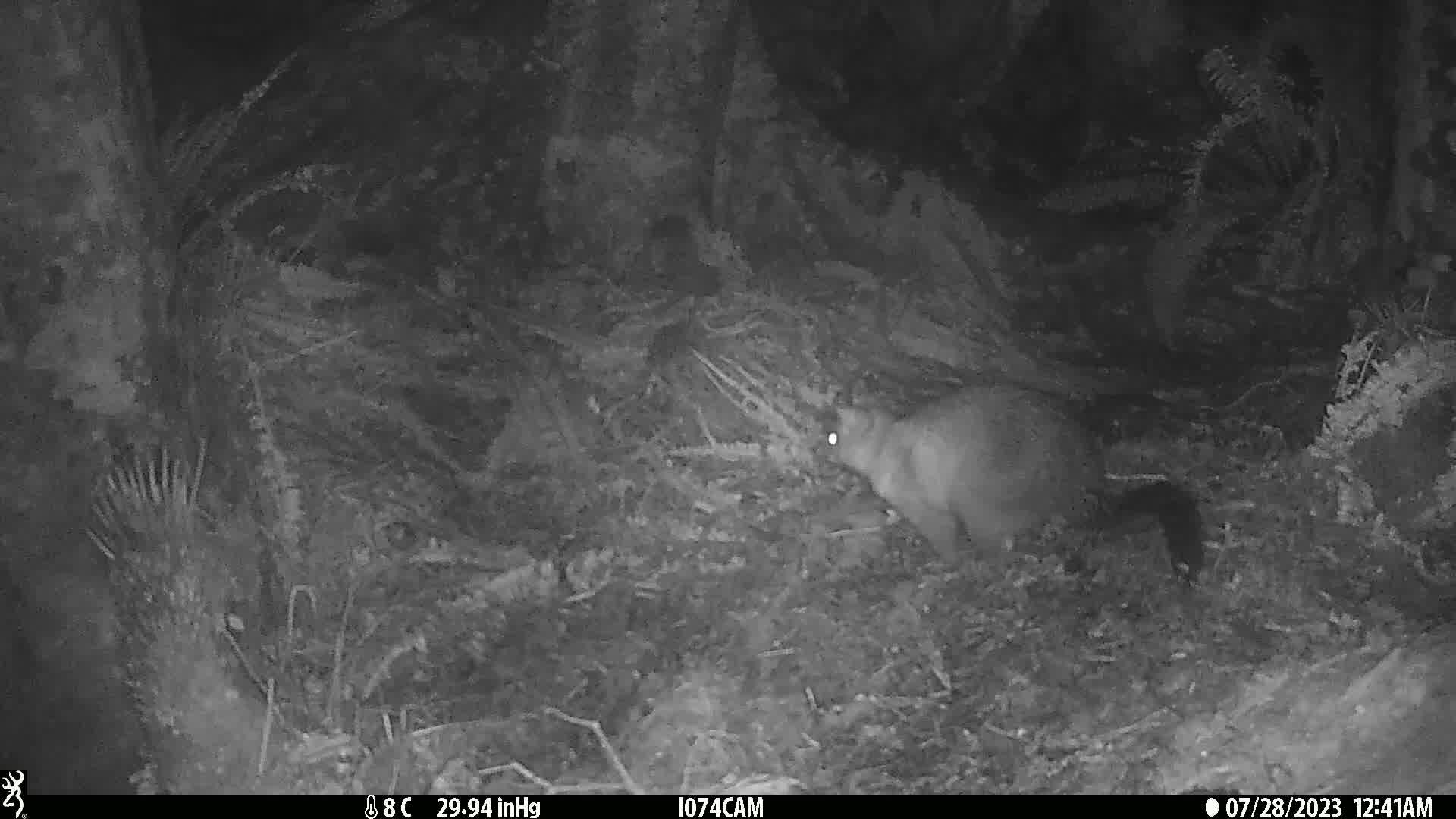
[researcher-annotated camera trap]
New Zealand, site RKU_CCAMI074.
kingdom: Animalia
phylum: Chordata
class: Mammalia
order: Diprotodontia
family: Phalangeridae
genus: Trichosurus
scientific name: Trichosurus vulpecula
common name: common brushtail possum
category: possum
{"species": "possum (common brushtail possum) (Trichosurus vulpecula)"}